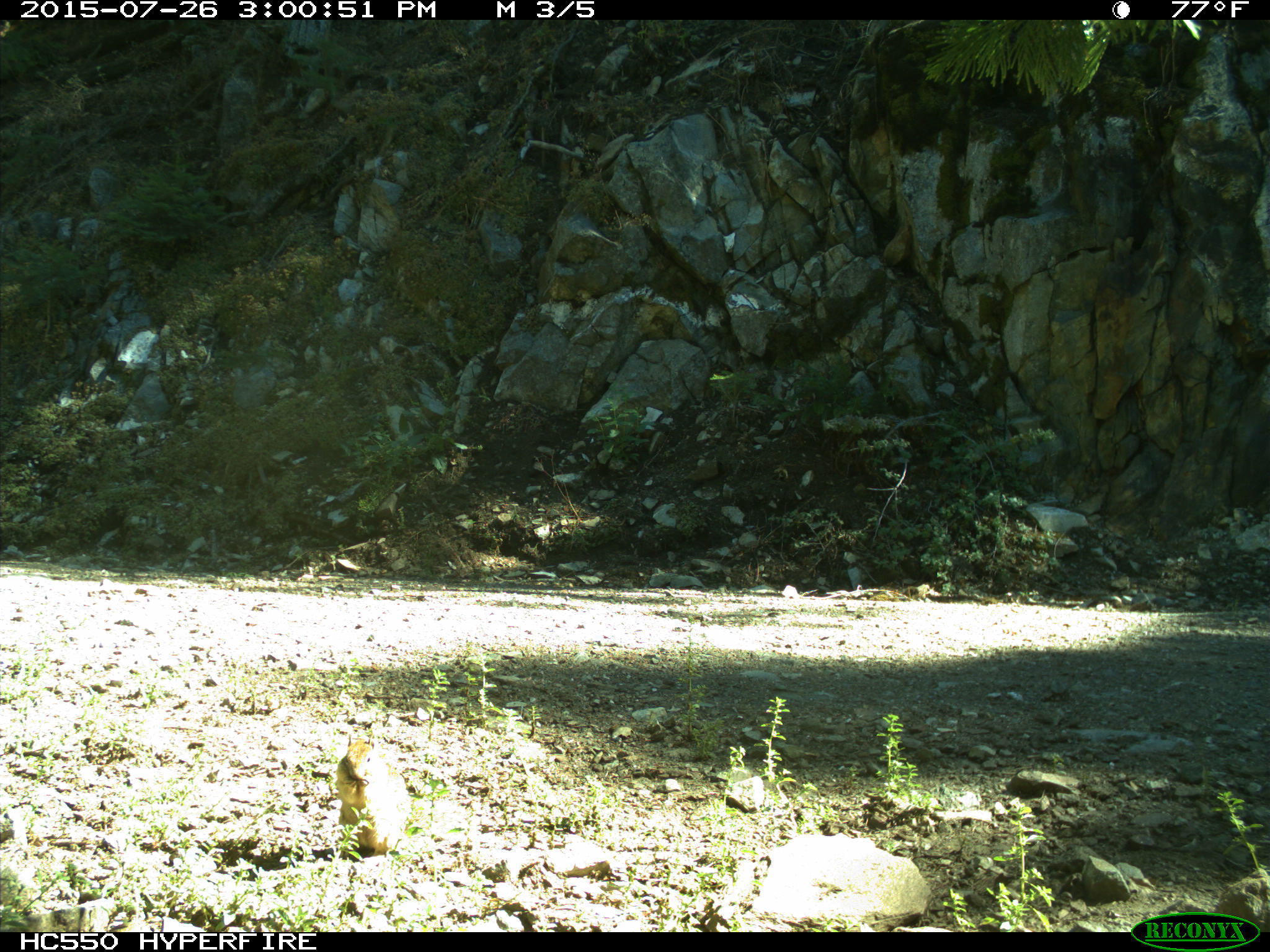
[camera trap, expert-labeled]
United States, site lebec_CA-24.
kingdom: Animalia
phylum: Chordata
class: Mammalia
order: Rodentia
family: Sciuridae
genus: Otospermophilus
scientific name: Otospermophilus beecheyi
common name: california ground squirrel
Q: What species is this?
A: Otospermophilus beecheyi (california ground squirrel).